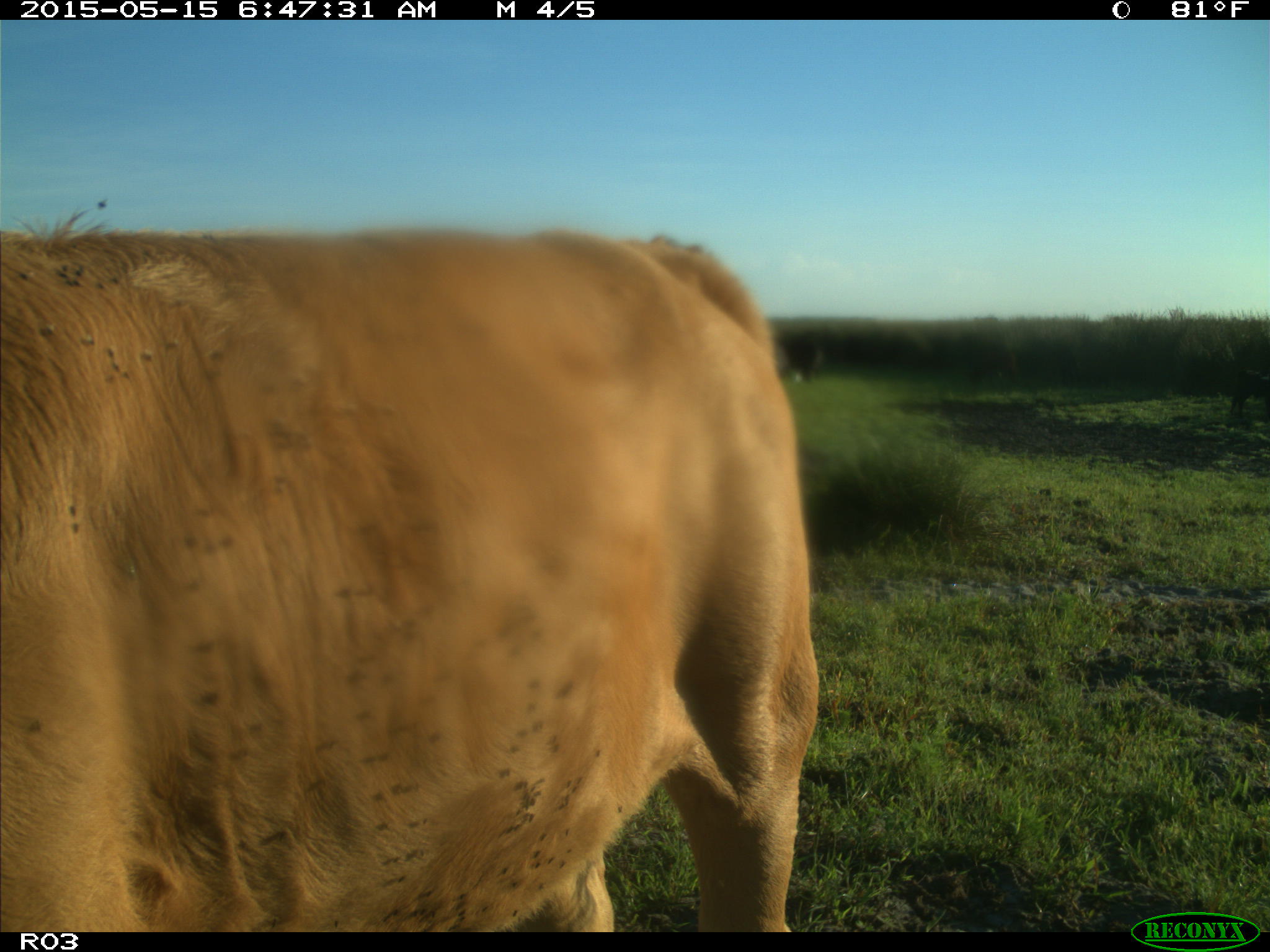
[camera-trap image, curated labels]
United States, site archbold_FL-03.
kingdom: Animalia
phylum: Chordata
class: Mammalia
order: Artiodactyla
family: Bovidae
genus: Bos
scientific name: Bos taurus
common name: domestic cow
Bos taurus (domestic cow).